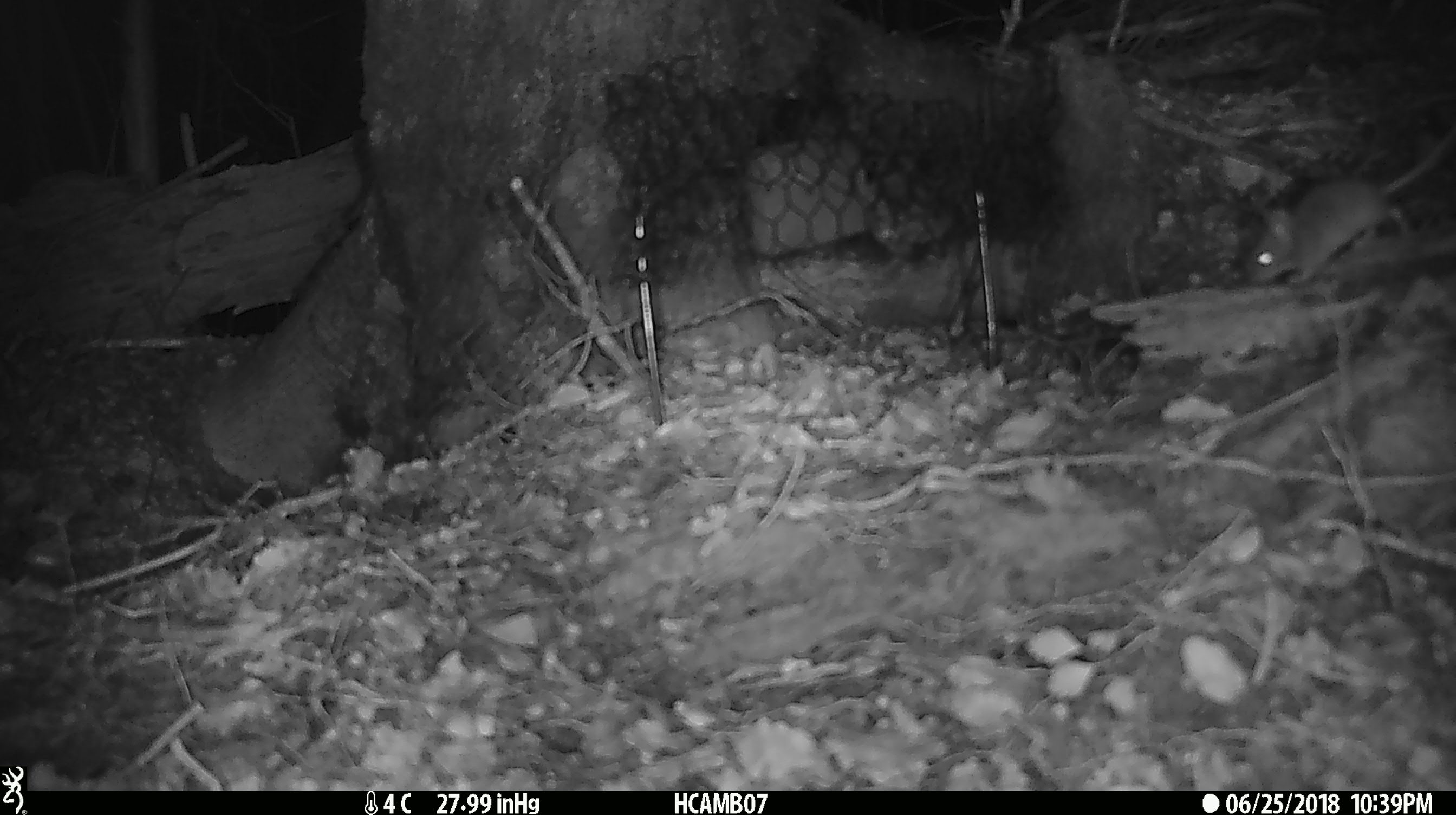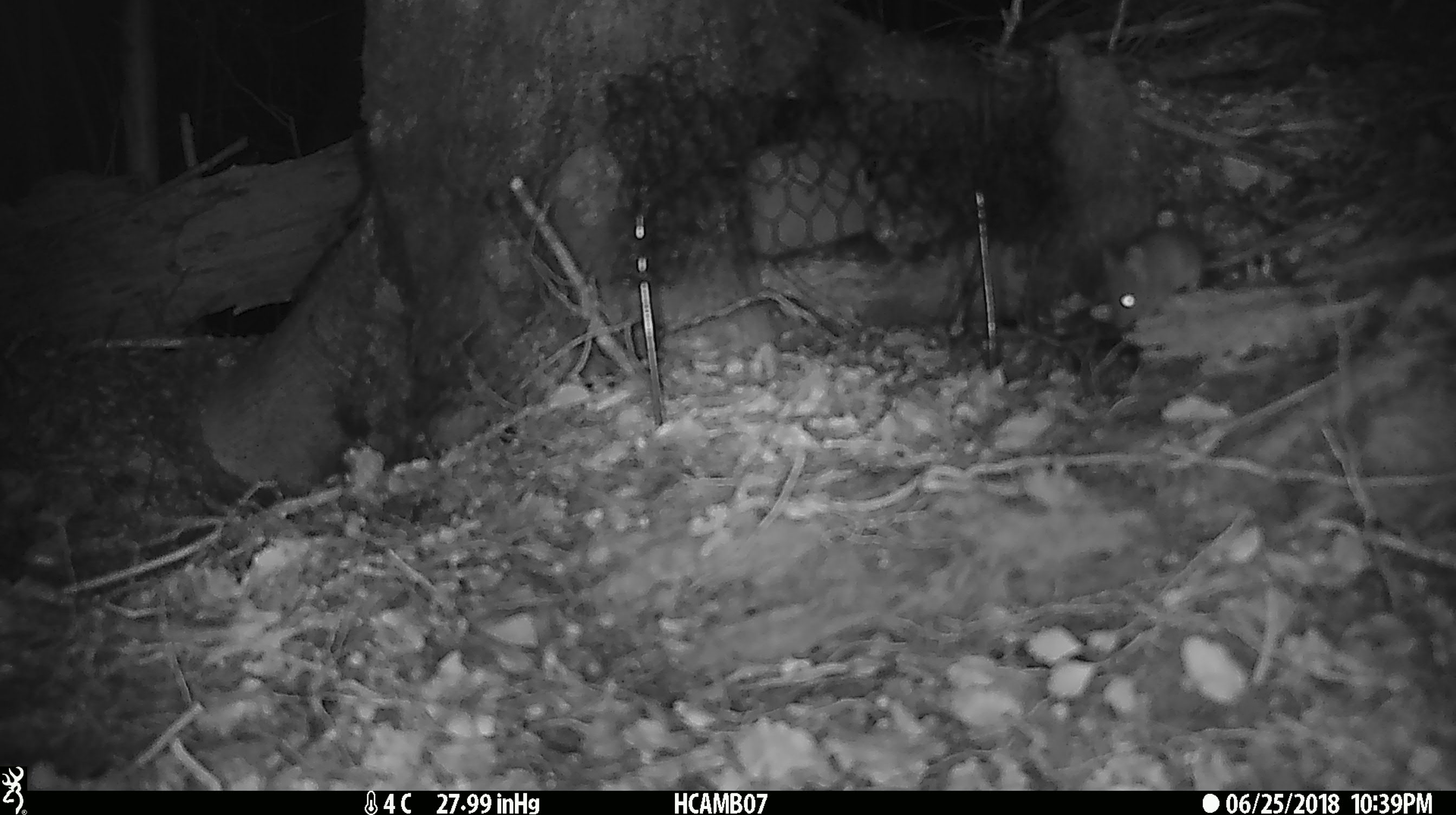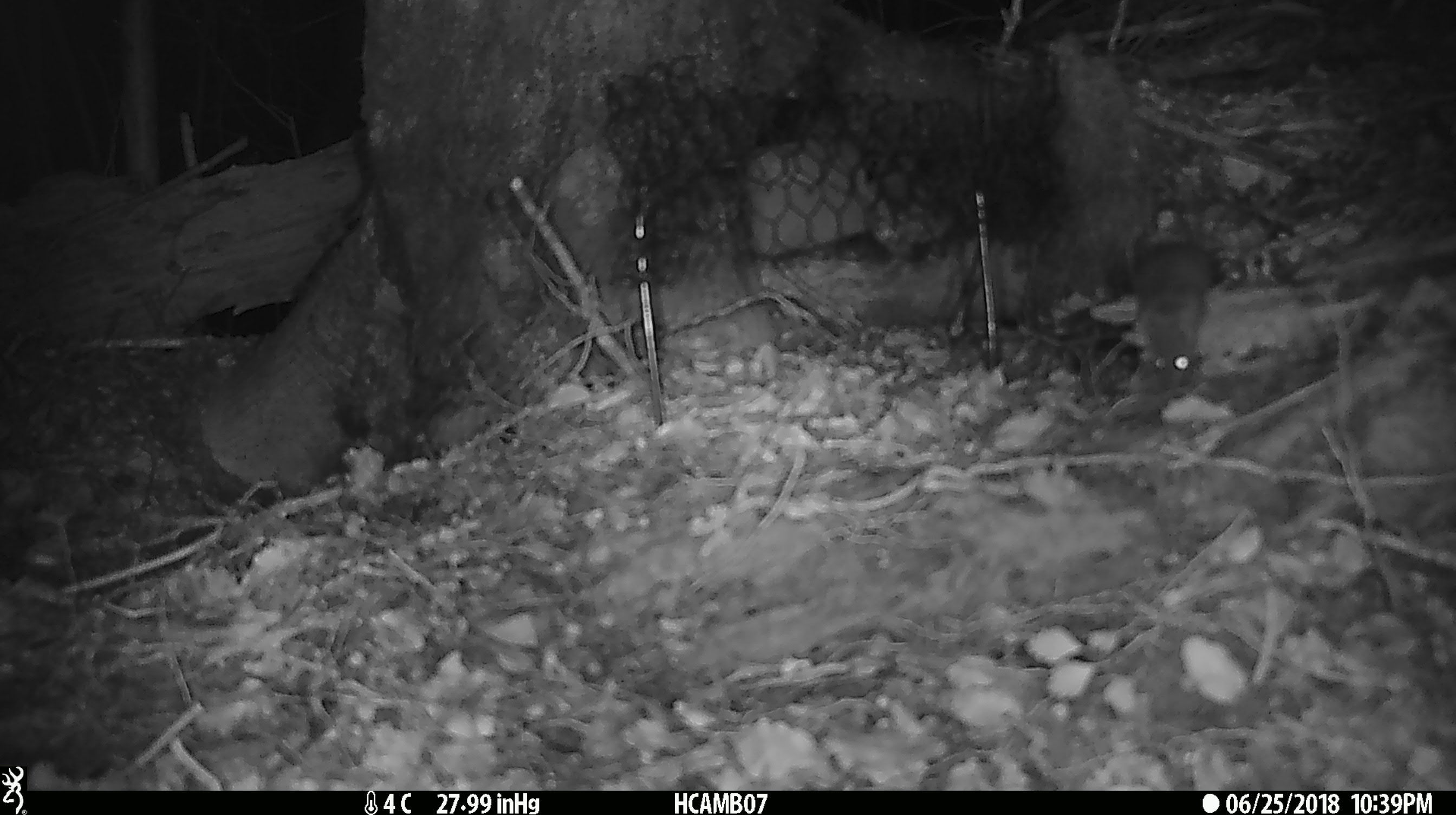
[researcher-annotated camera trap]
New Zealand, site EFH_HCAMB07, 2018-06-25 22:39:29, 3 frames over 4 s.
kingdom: Animalia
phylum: Chordata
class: Mammalia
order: Rodentia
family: Muridae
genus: Mus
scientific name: Mus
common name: mouse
Mouse (Mus).